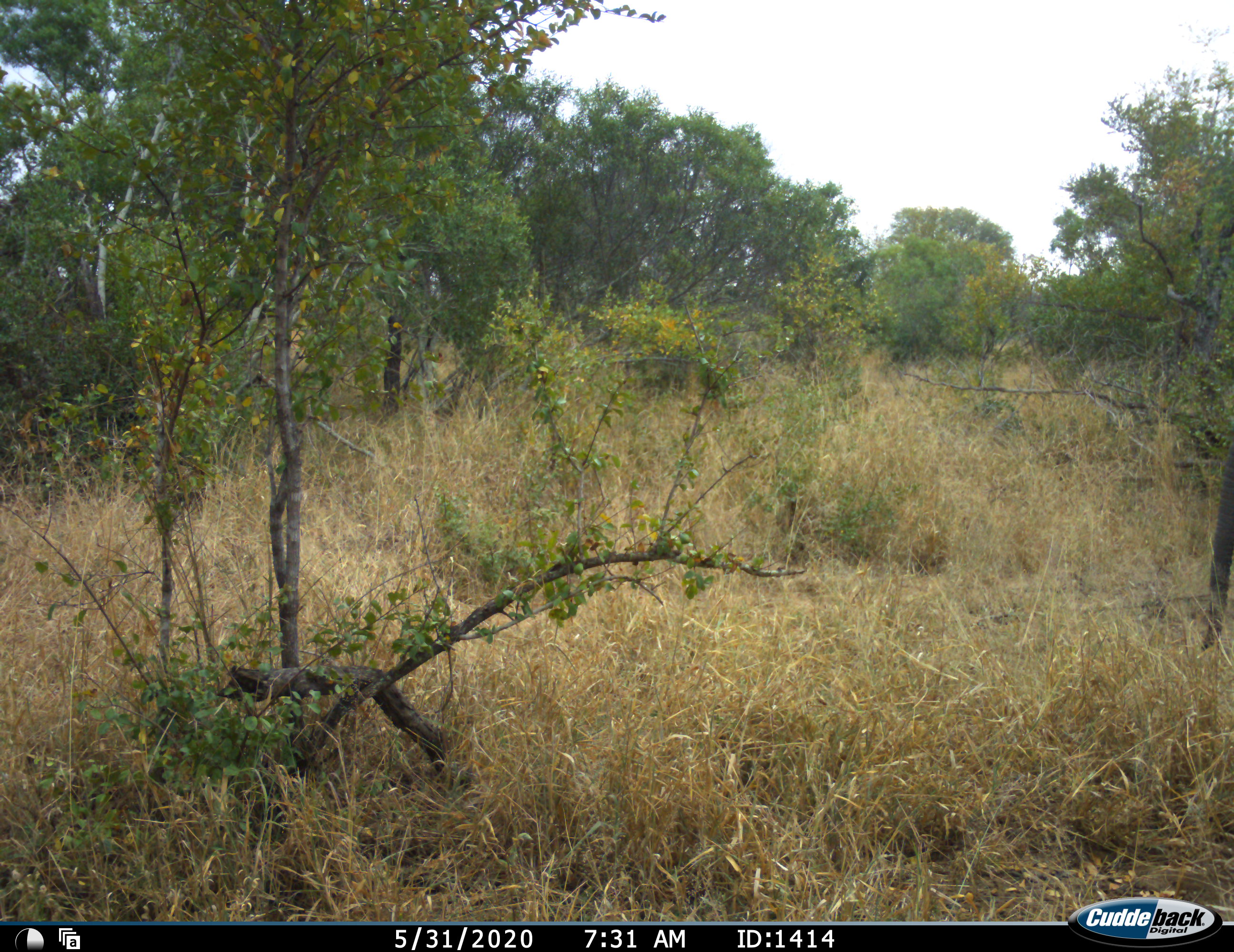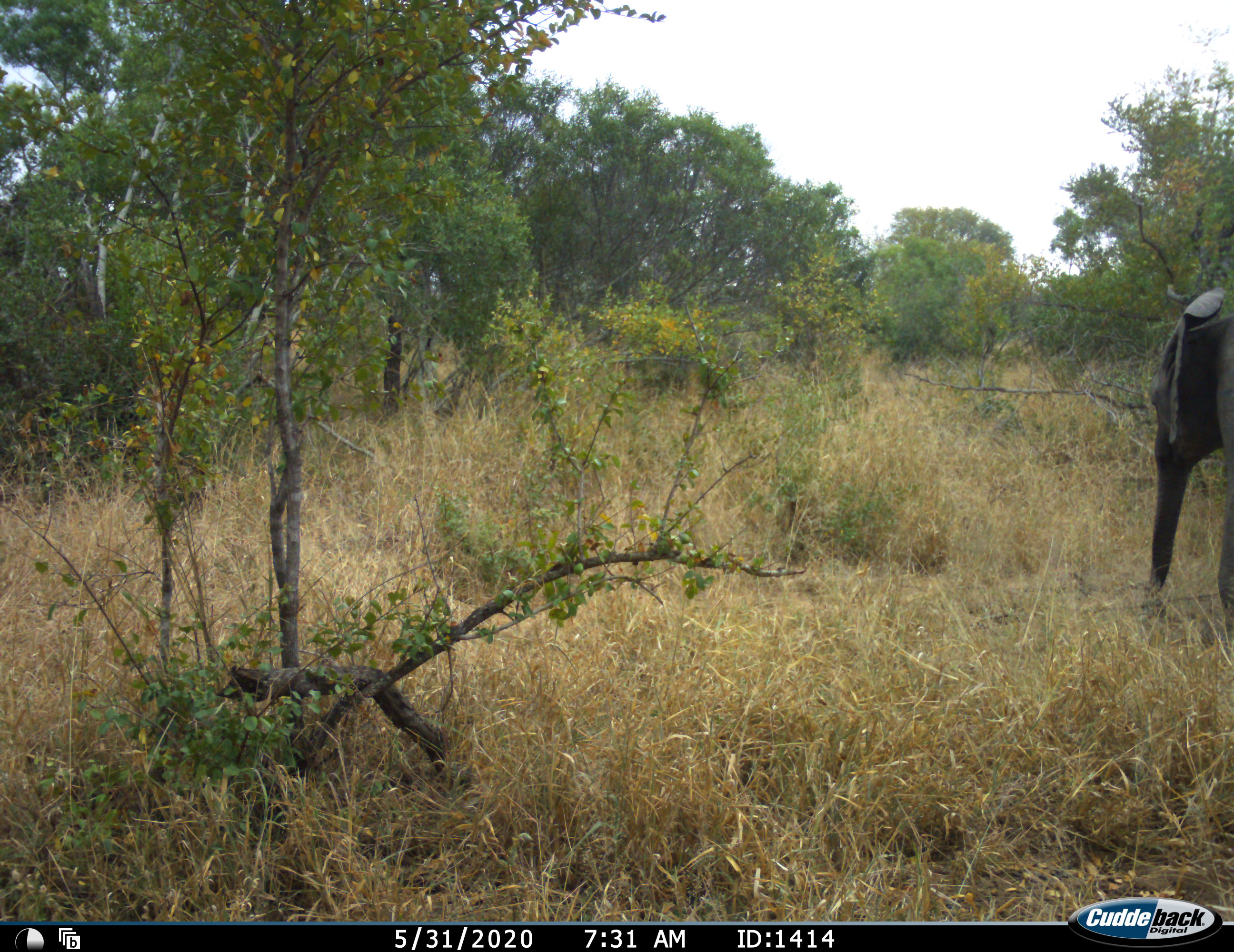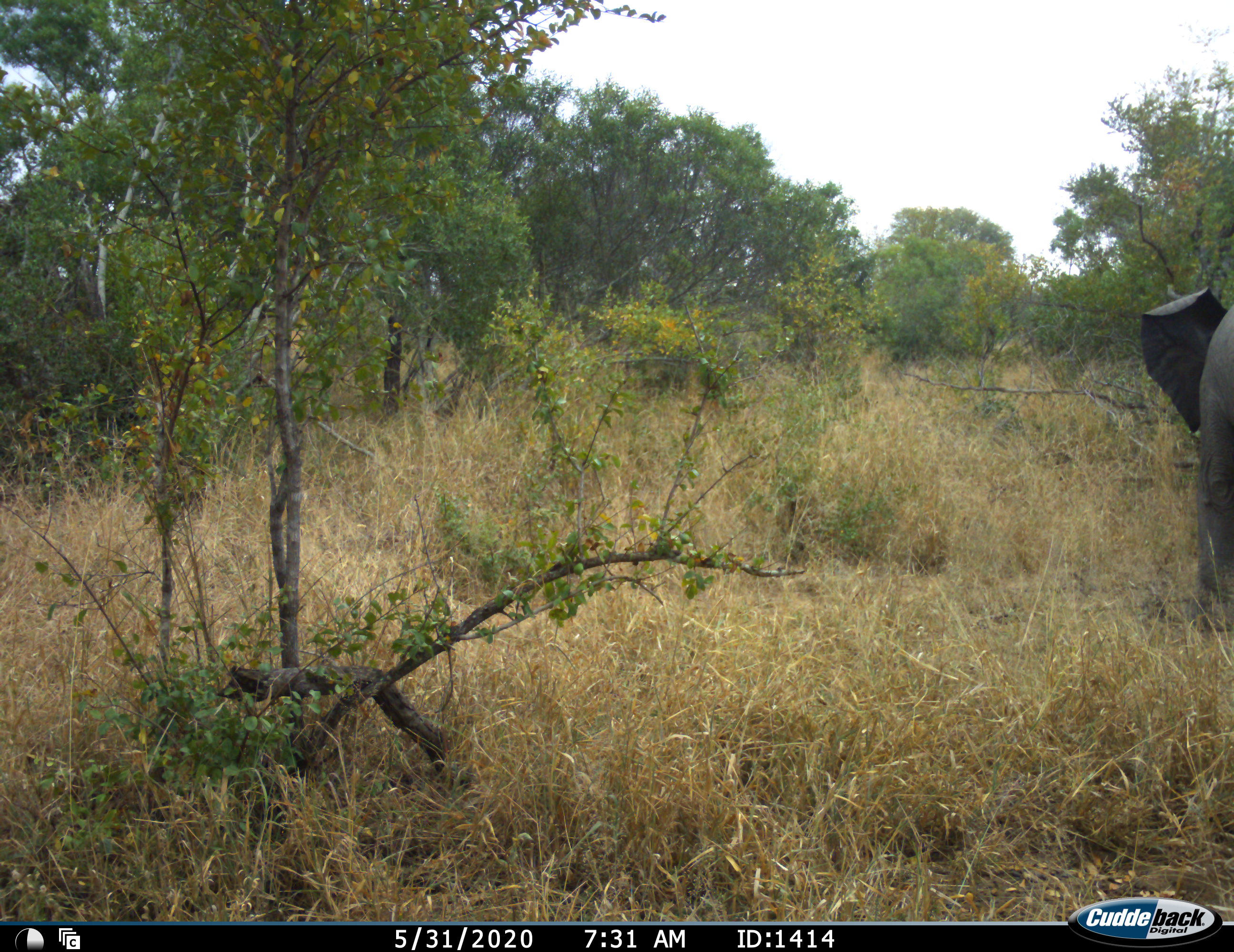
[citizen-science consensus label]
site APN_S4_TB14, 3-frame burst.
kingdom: Animalia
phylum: Chordata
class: Mammalia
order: Proboscidea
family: Elephantidae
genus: Loxodonta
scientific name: Loxodonta africana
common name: african bush elephant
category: elephant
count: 1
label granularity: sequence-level